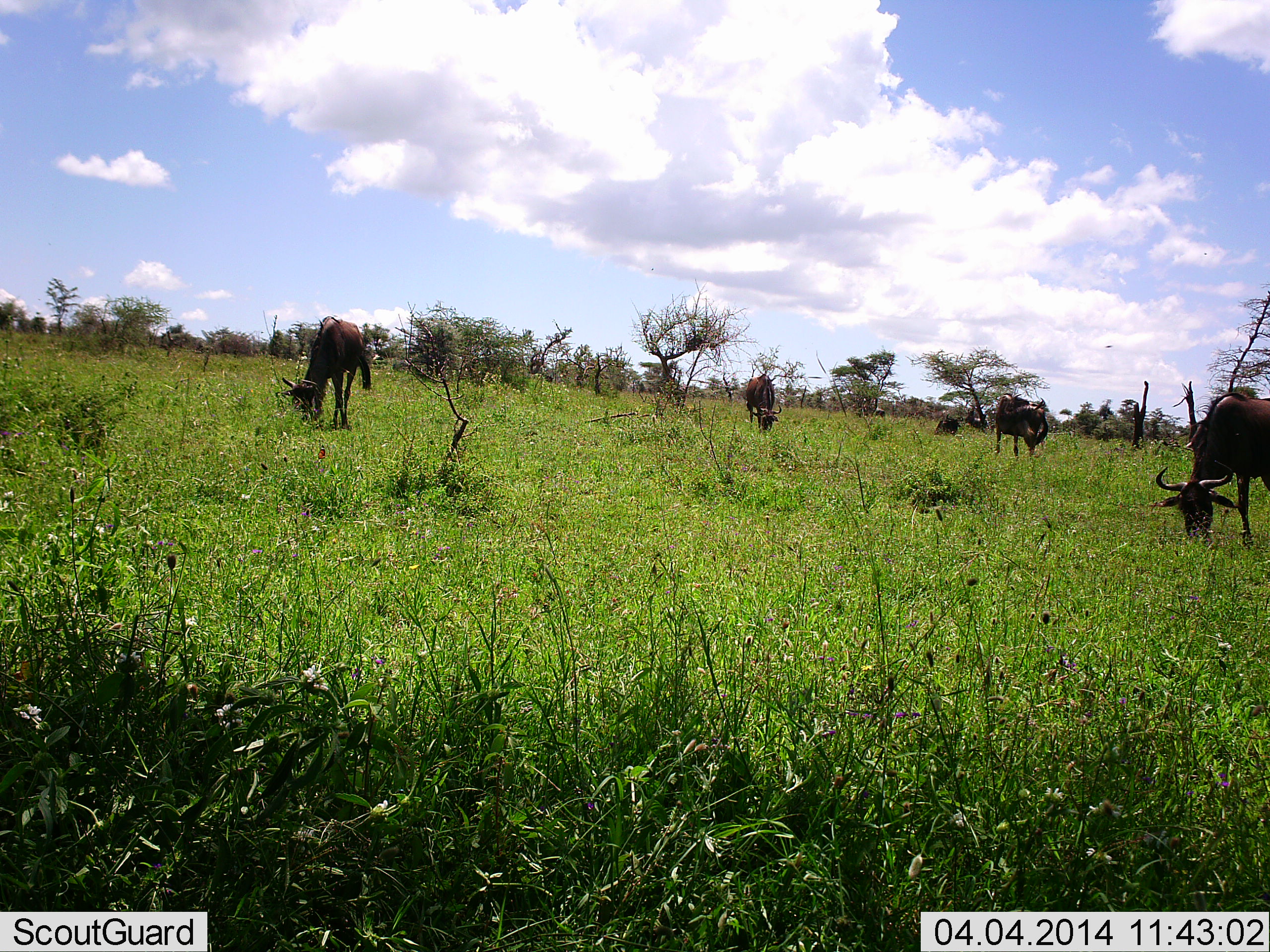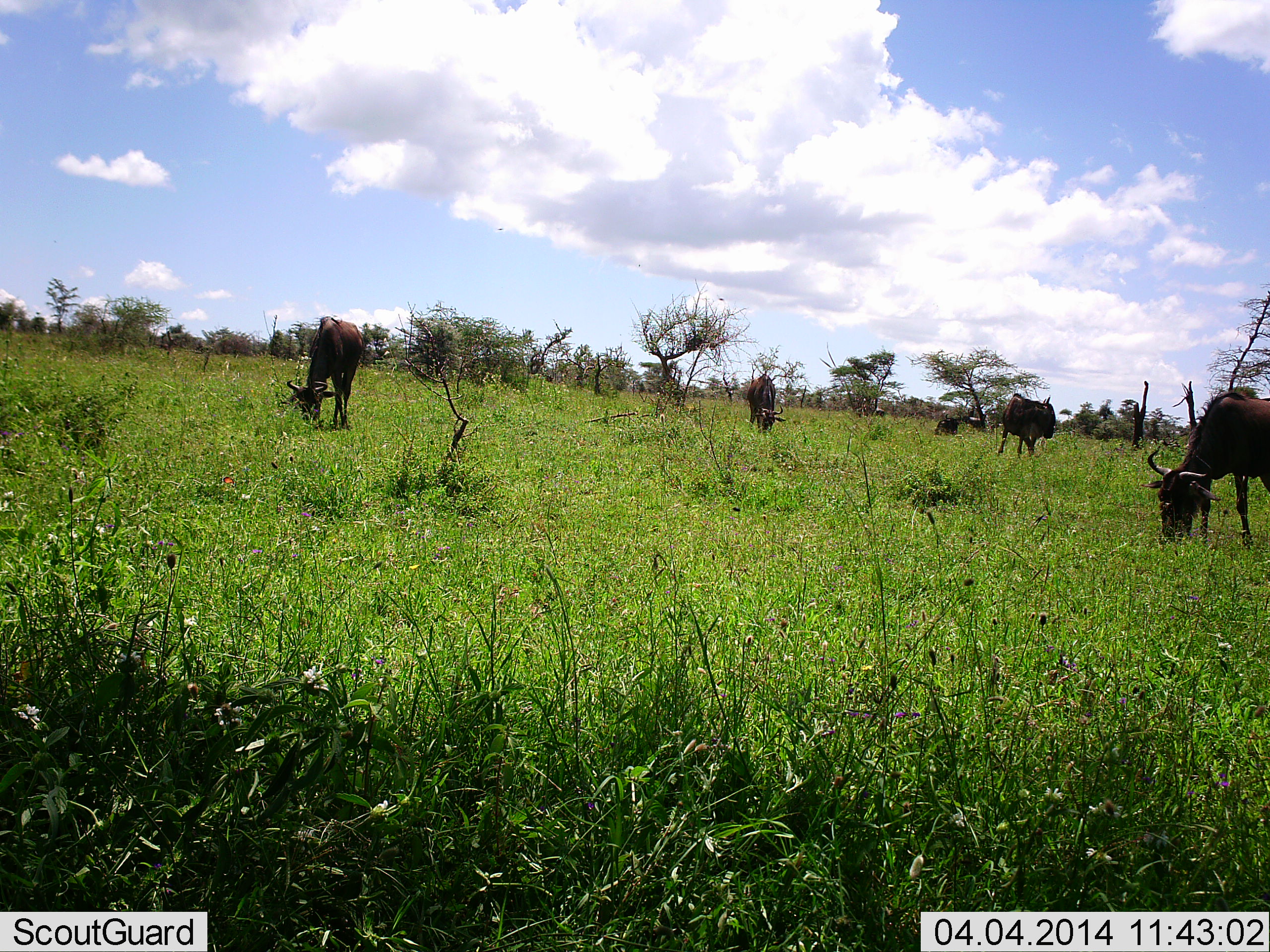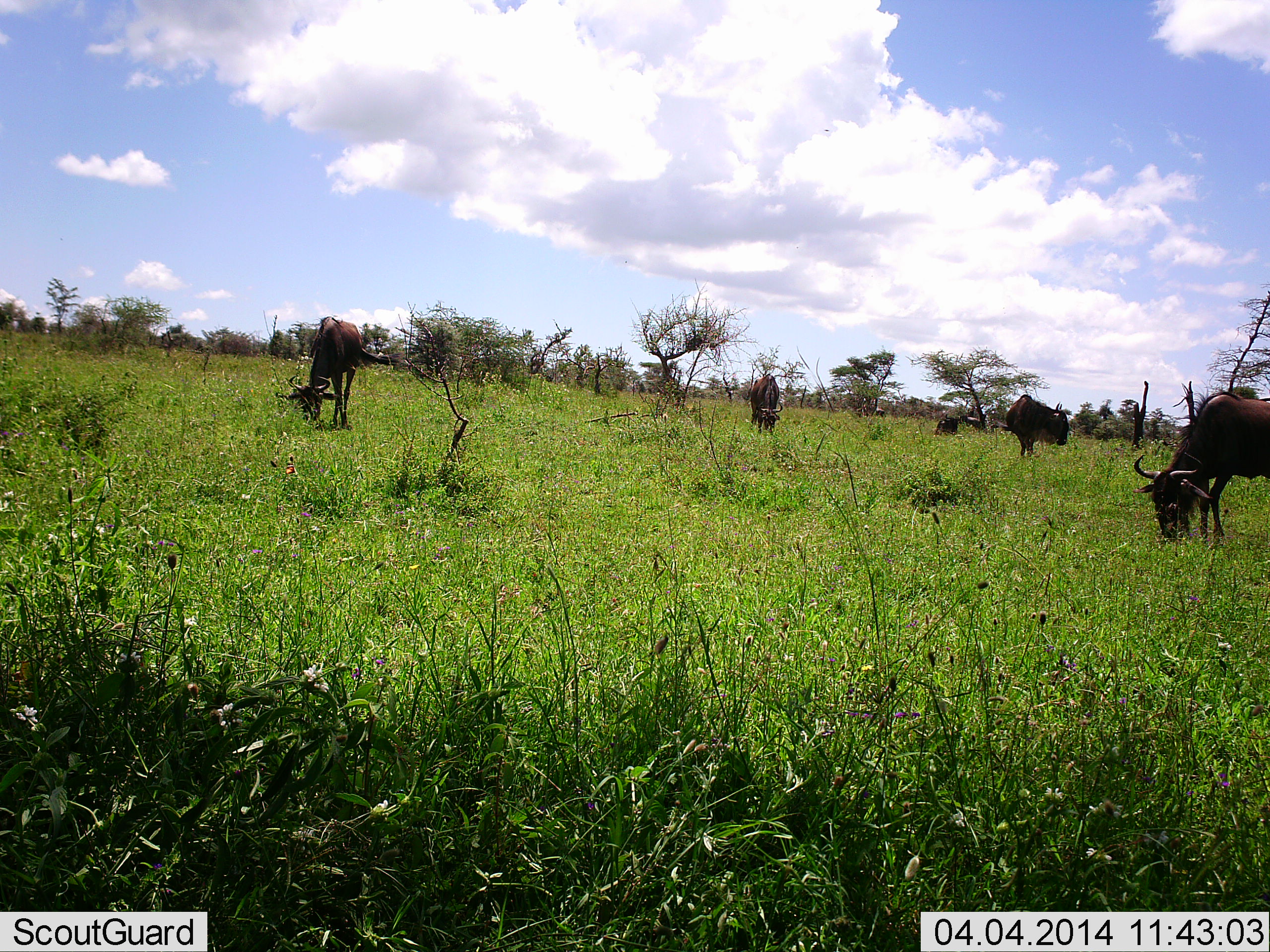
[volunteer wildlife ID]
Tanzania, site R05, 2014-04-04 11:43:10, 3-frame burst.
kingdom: Animalia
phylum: Chordata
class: Mammalia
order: Artiodactyla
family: Bovidae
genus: Connochaetes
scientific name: Connochaetes taurinus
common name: blue wildebeest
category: wildebeest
Wildebeest (blue wildebeest) (Connochaetes taurinus), count 5. Behavior (volunteer vote fractions): standing 40%, resting 20%, moving 10%, interacting 0%. Young present (vote fraction): 0%. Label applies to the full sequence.